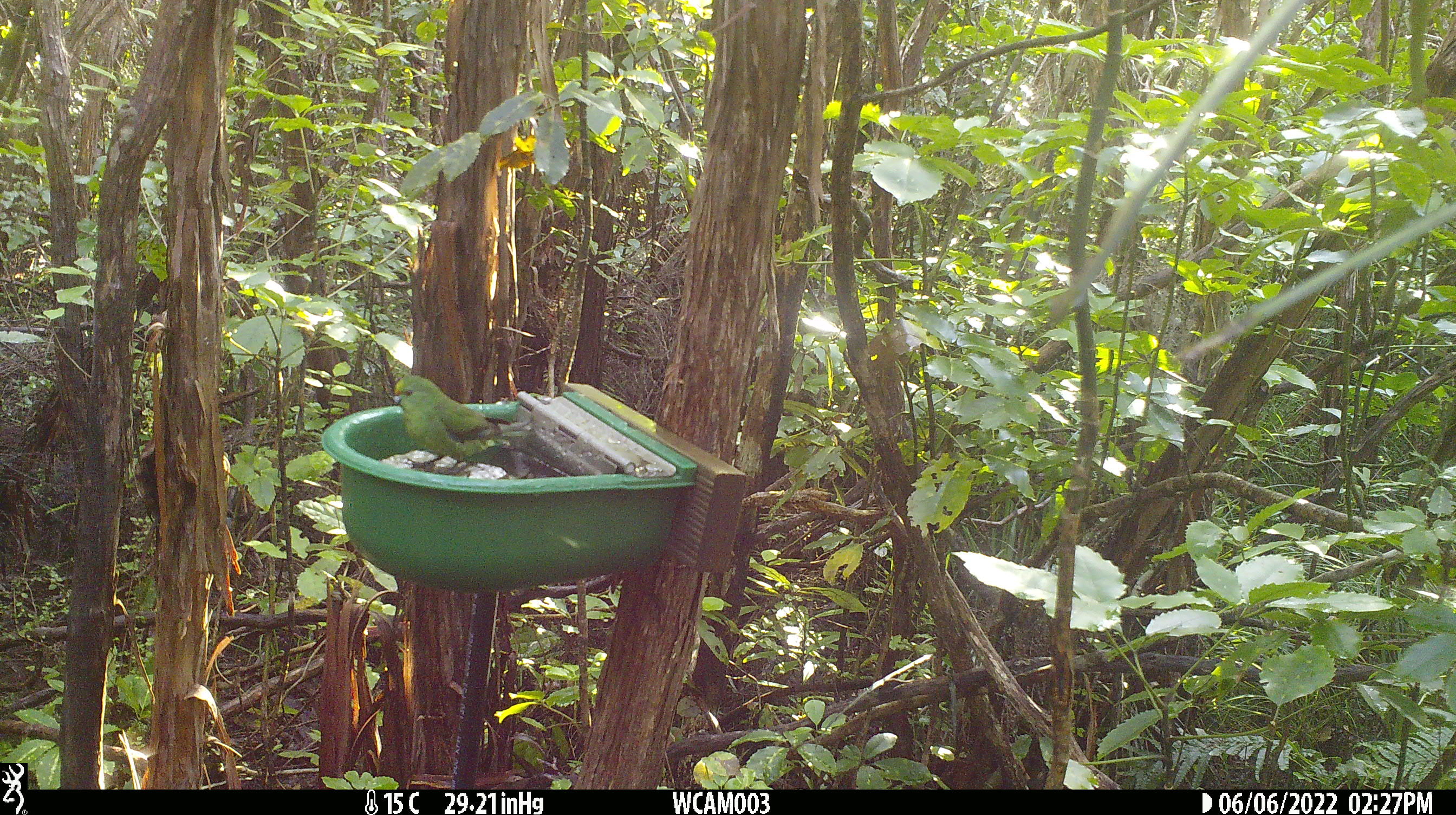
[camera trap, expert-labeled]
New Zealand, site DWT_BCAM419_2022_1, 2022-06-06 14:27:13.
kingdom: Animalia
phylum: Chordata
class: Aves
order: Psittaciformes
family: Psittaculidae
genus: Cyanoramphus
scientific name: Cyanoramphus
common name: parakeet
Parakeet (Cyanoramphus).